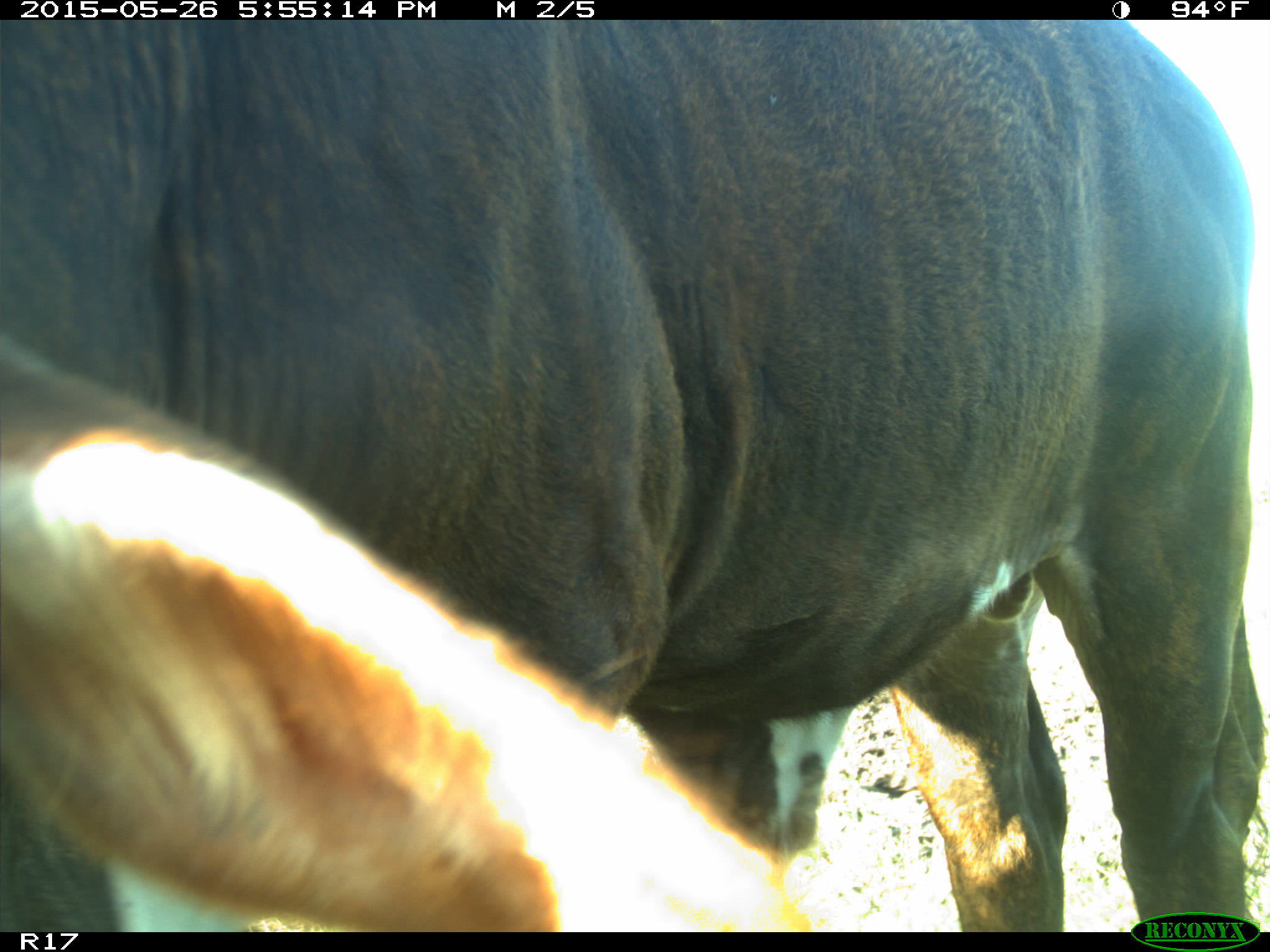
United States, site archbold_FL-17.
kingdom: Animalia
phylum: Chordata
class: Mammalia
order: Artiodactyla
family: Bovidae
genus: Bos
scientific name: Bos taurus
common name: domestic cow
Bos taurus (domestic cow).